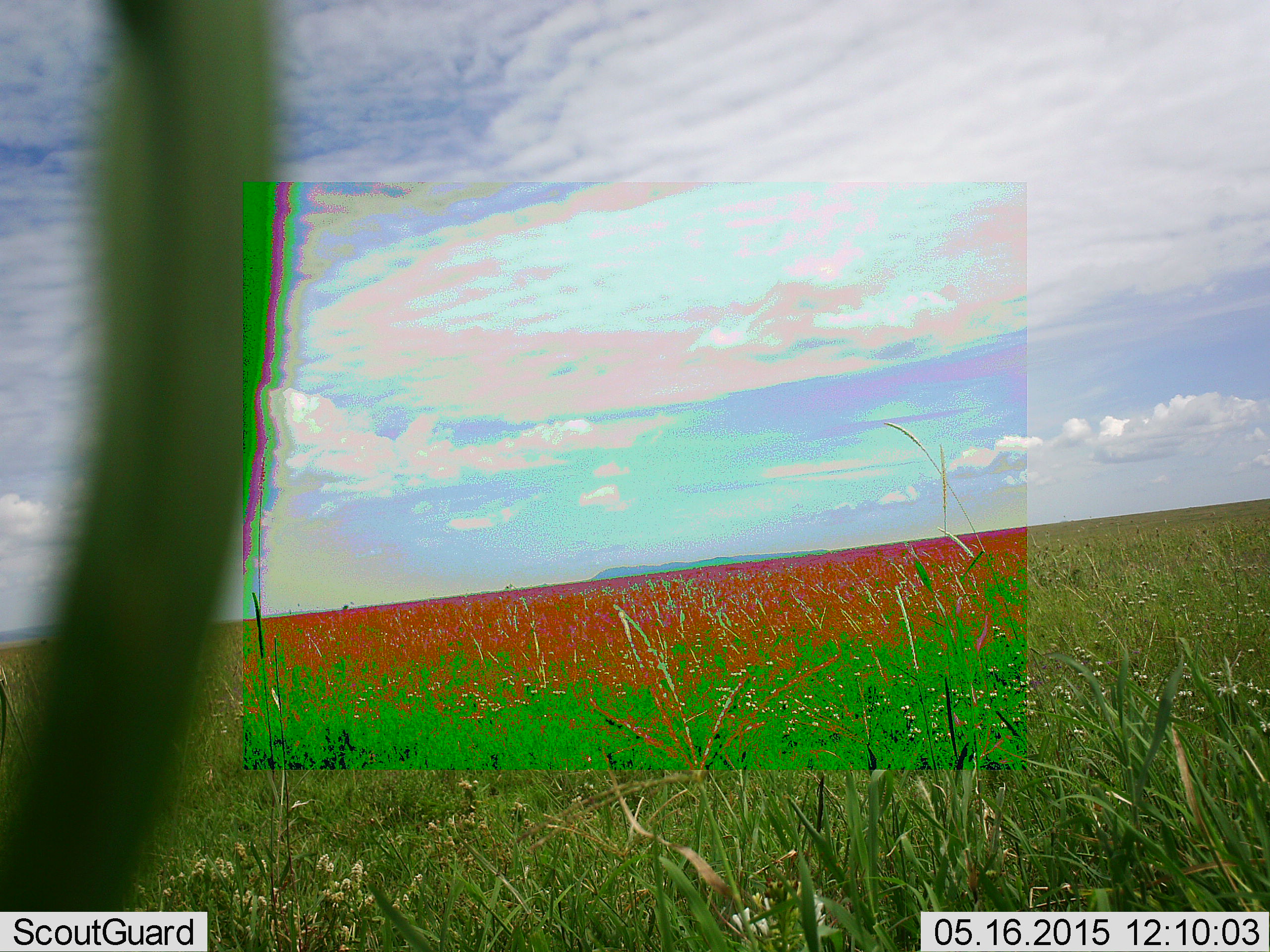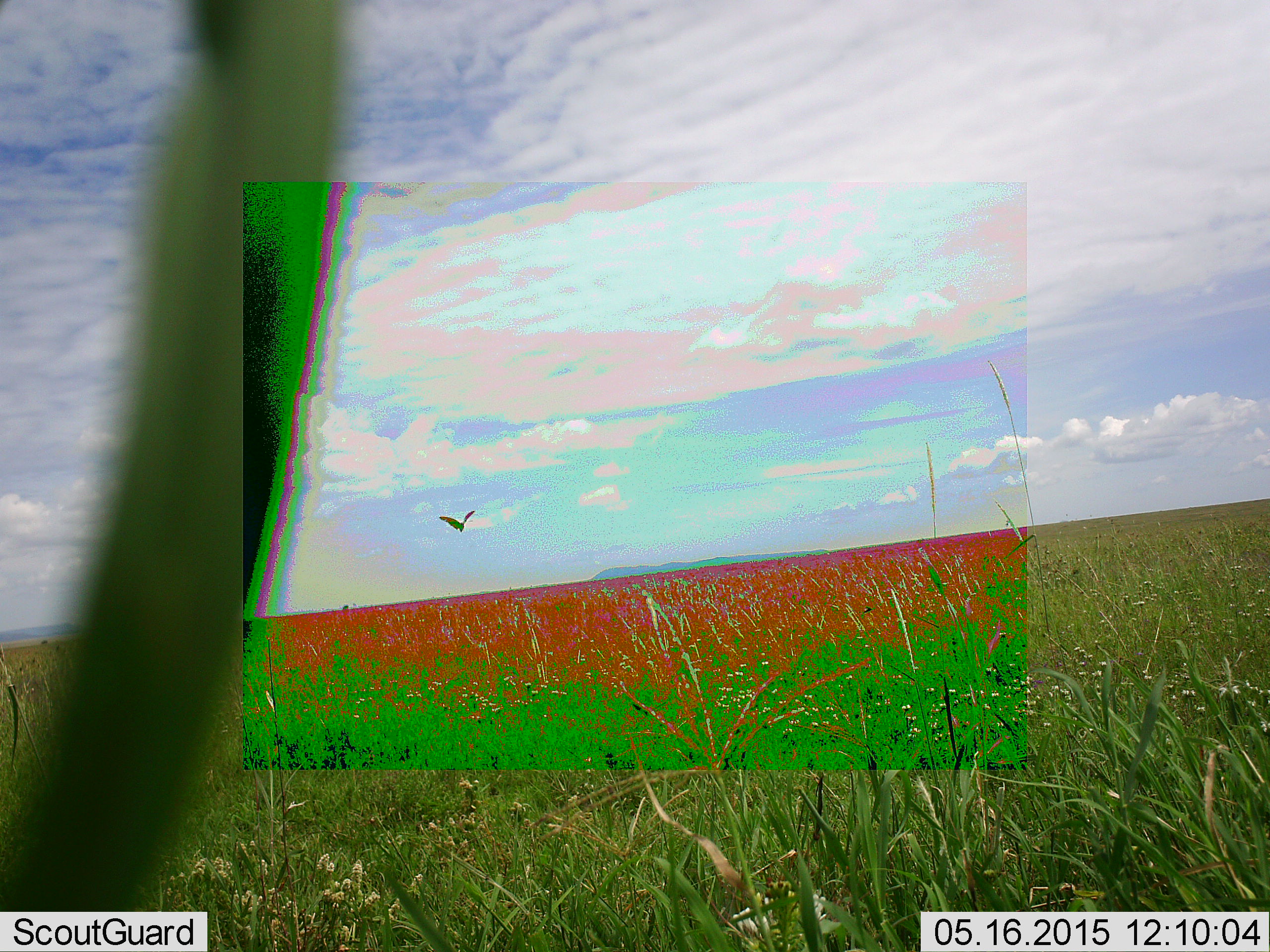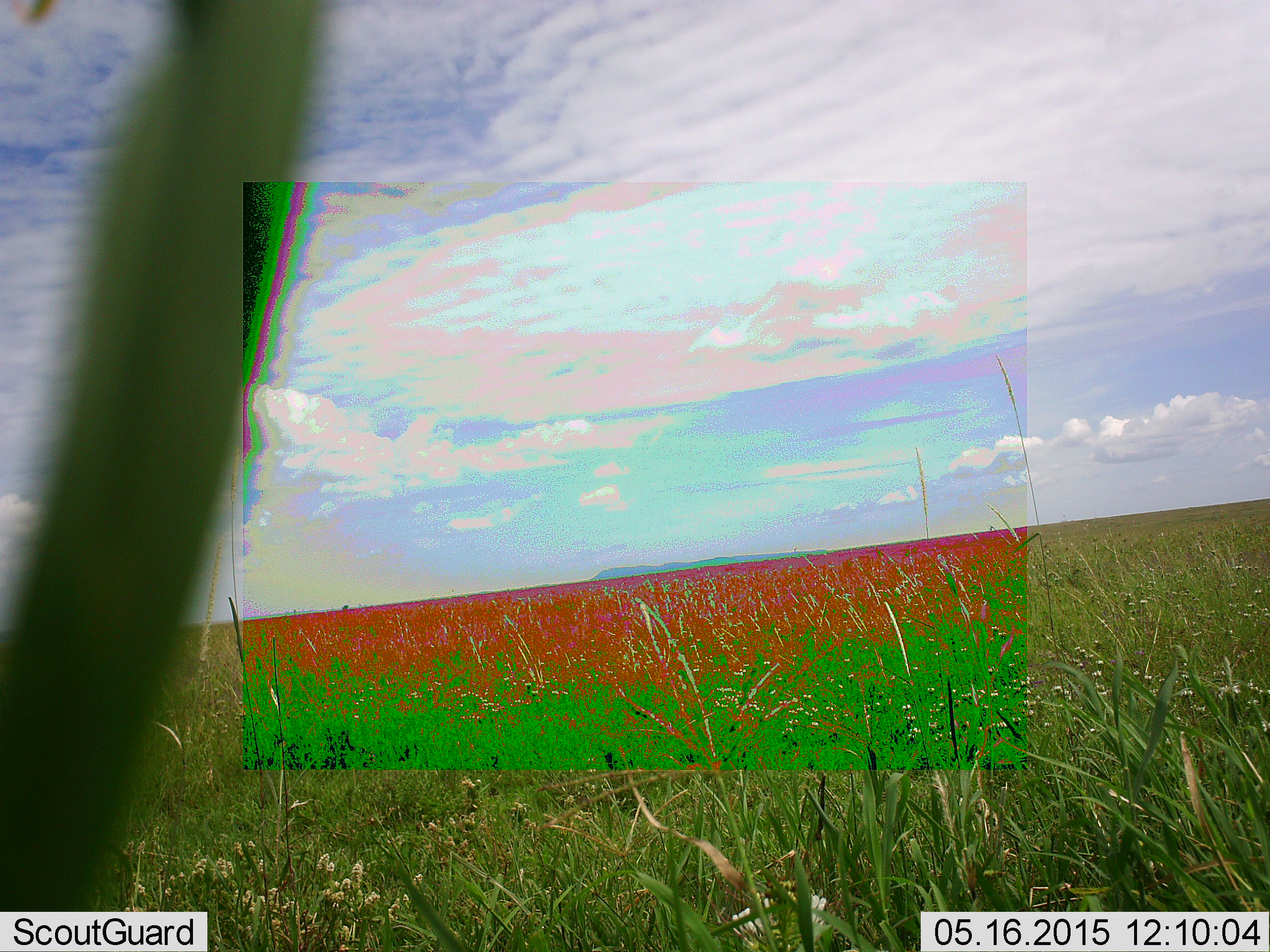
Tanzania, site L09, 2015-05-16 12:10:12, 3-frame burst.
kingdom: Animalia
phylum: Chordata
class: Aves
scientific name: Aves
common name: bird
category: otherbird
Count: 1.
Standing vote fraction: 0%.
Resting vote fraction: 0%.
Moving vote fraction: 100%.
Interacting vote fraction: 0%.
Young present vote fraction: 0%.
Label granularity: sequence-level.